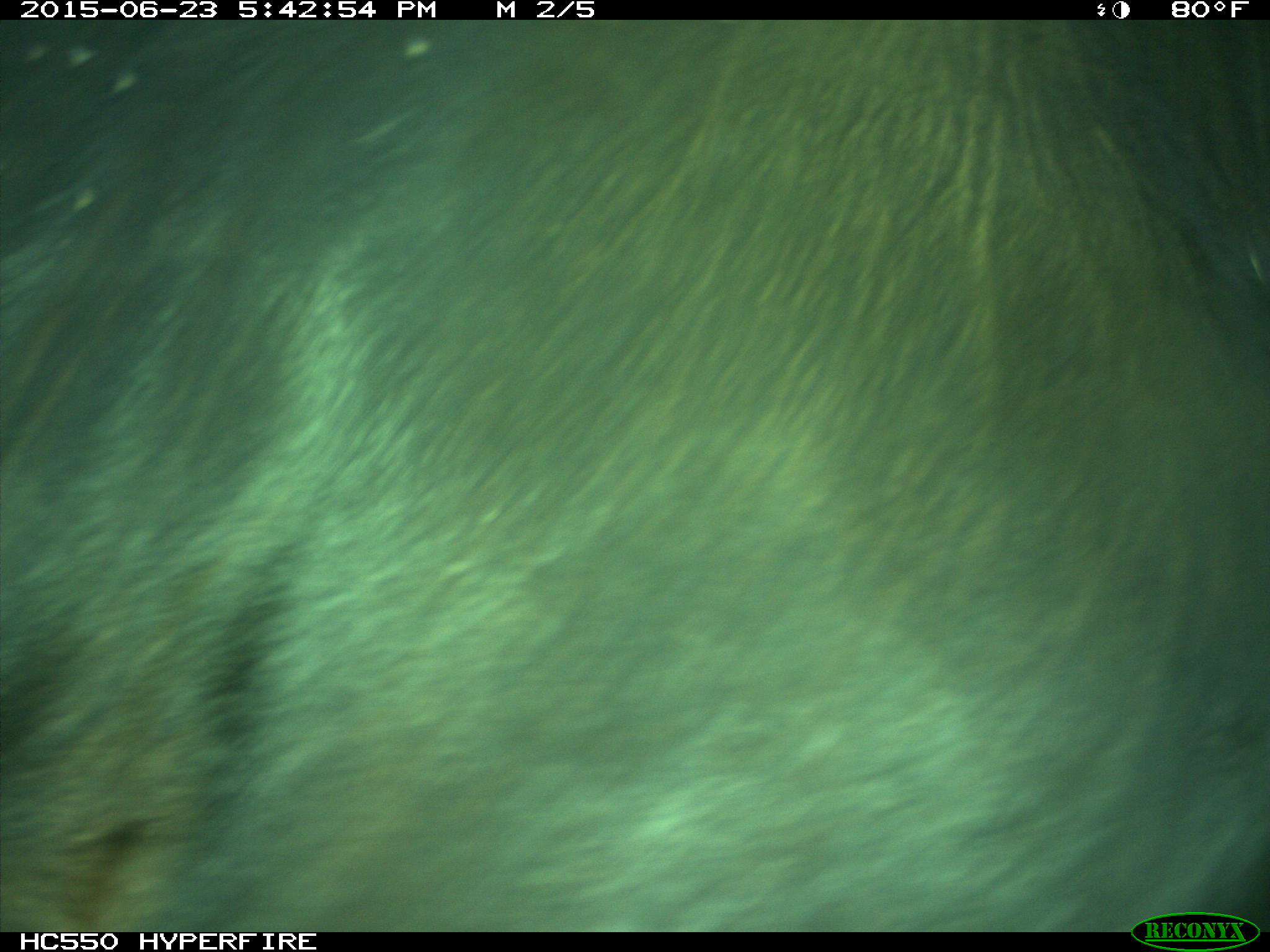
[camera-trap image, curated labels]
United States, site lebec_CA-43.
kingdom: Animalia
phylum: Chordata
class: Mammalia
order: Artiodactyla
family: Bovidae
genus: Bos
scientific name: Bos taurus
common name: domestic cow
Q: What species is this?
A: Bos taurus (domestic cow).